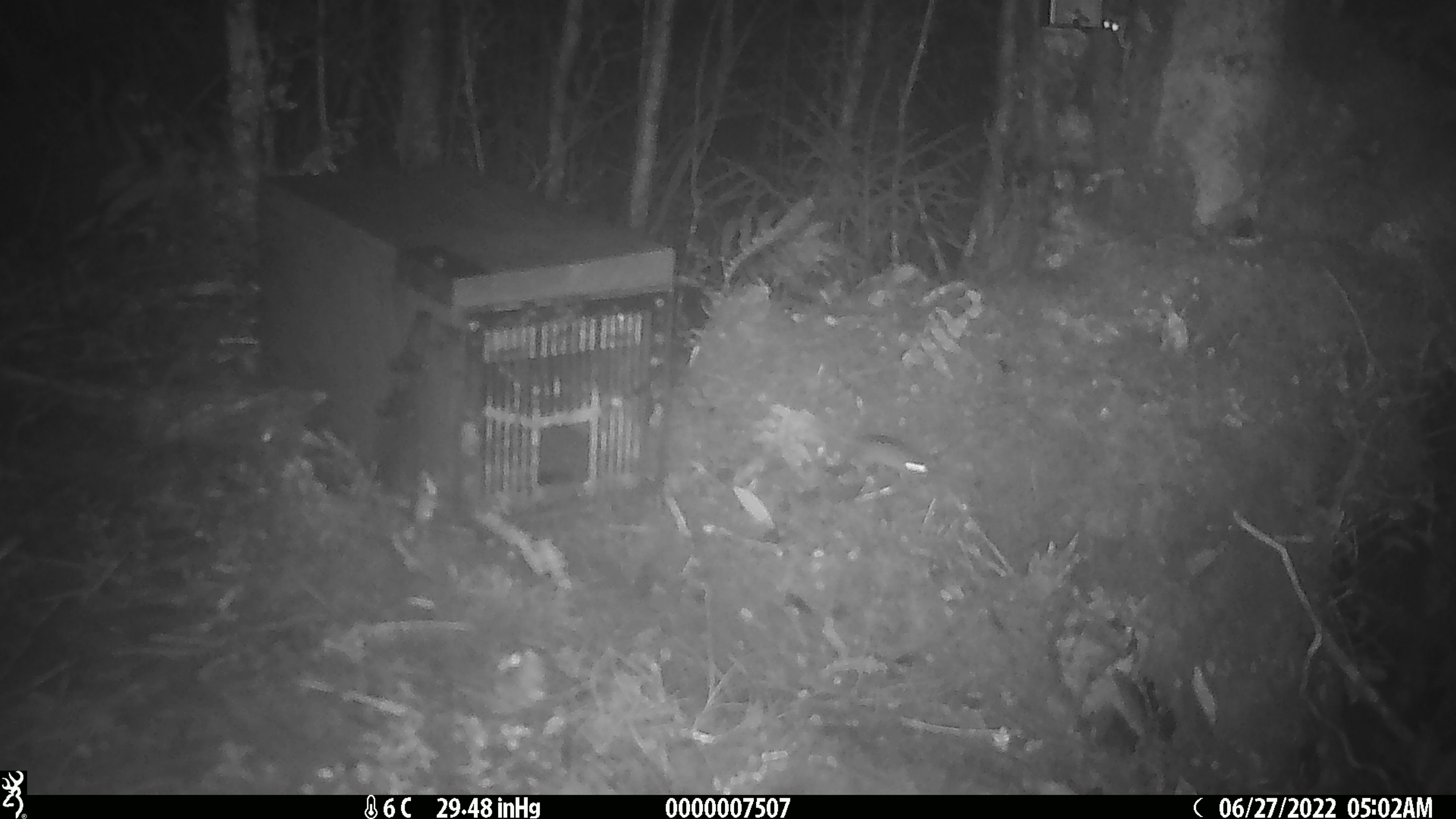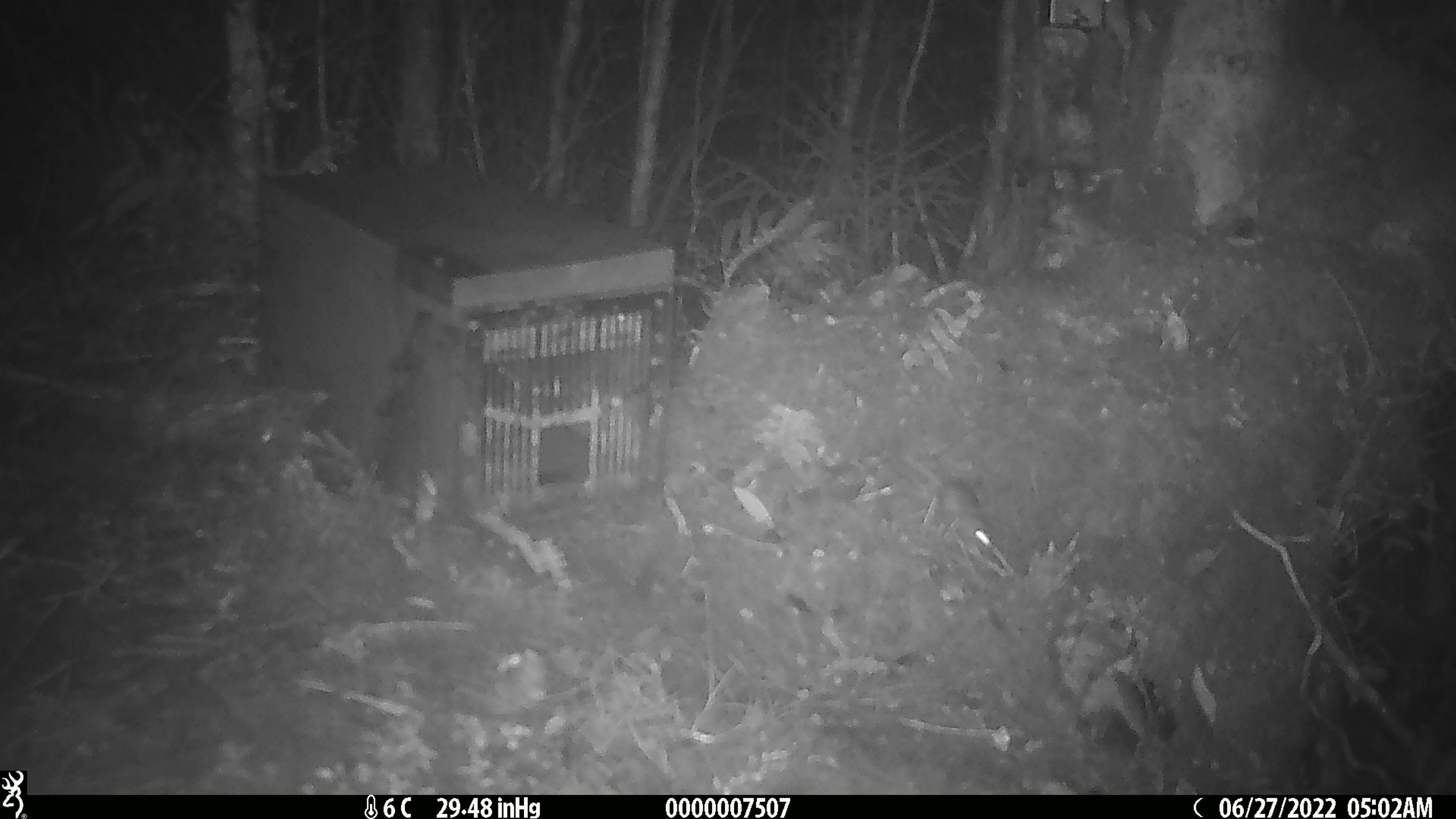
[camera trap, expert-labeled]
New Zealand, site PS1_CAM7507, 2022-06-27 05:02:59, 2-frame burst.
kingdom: Animalia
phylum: Chordata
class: Mammalia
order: Rodentia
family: Muridae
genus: Mus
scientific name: Mus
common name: mouse